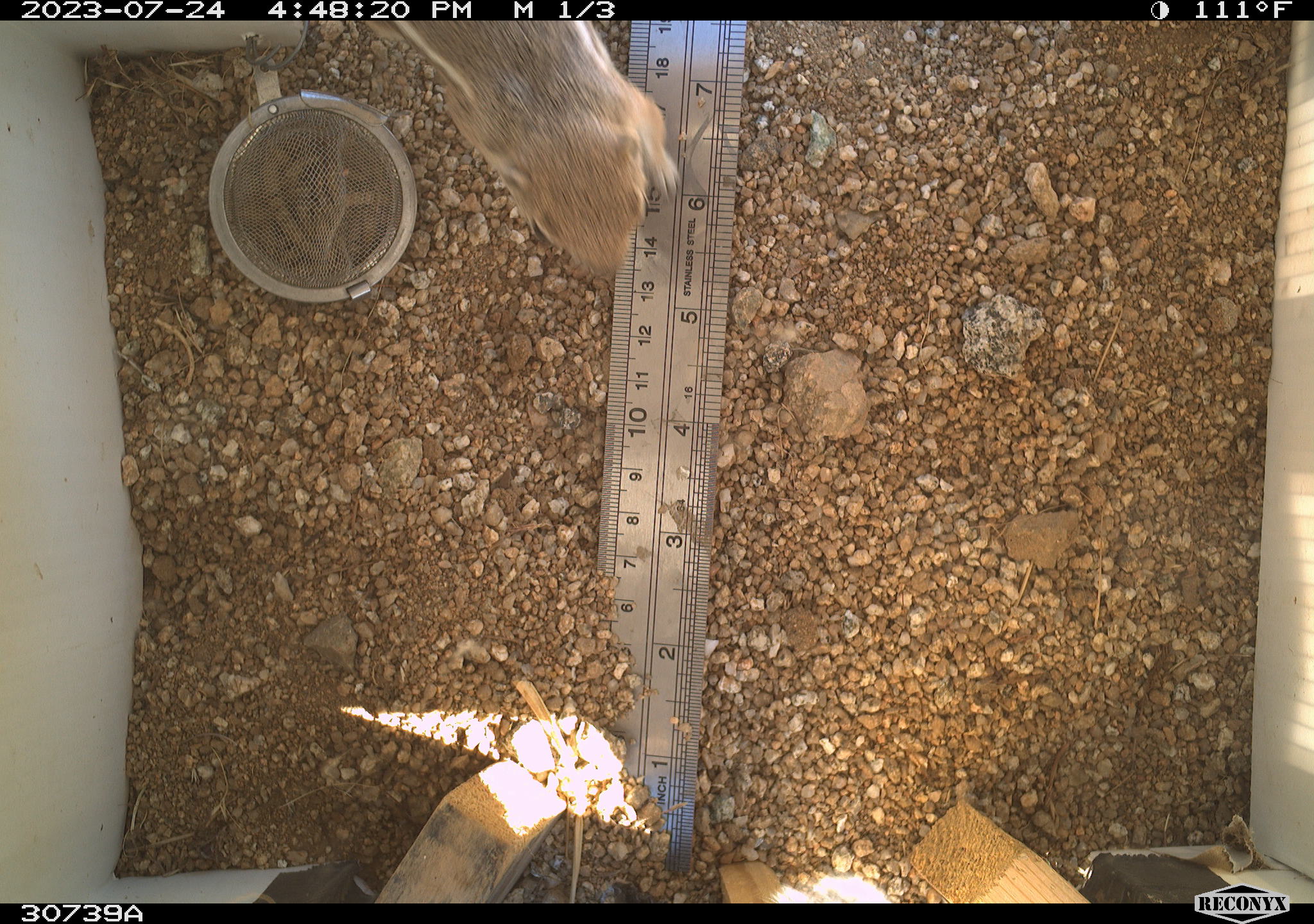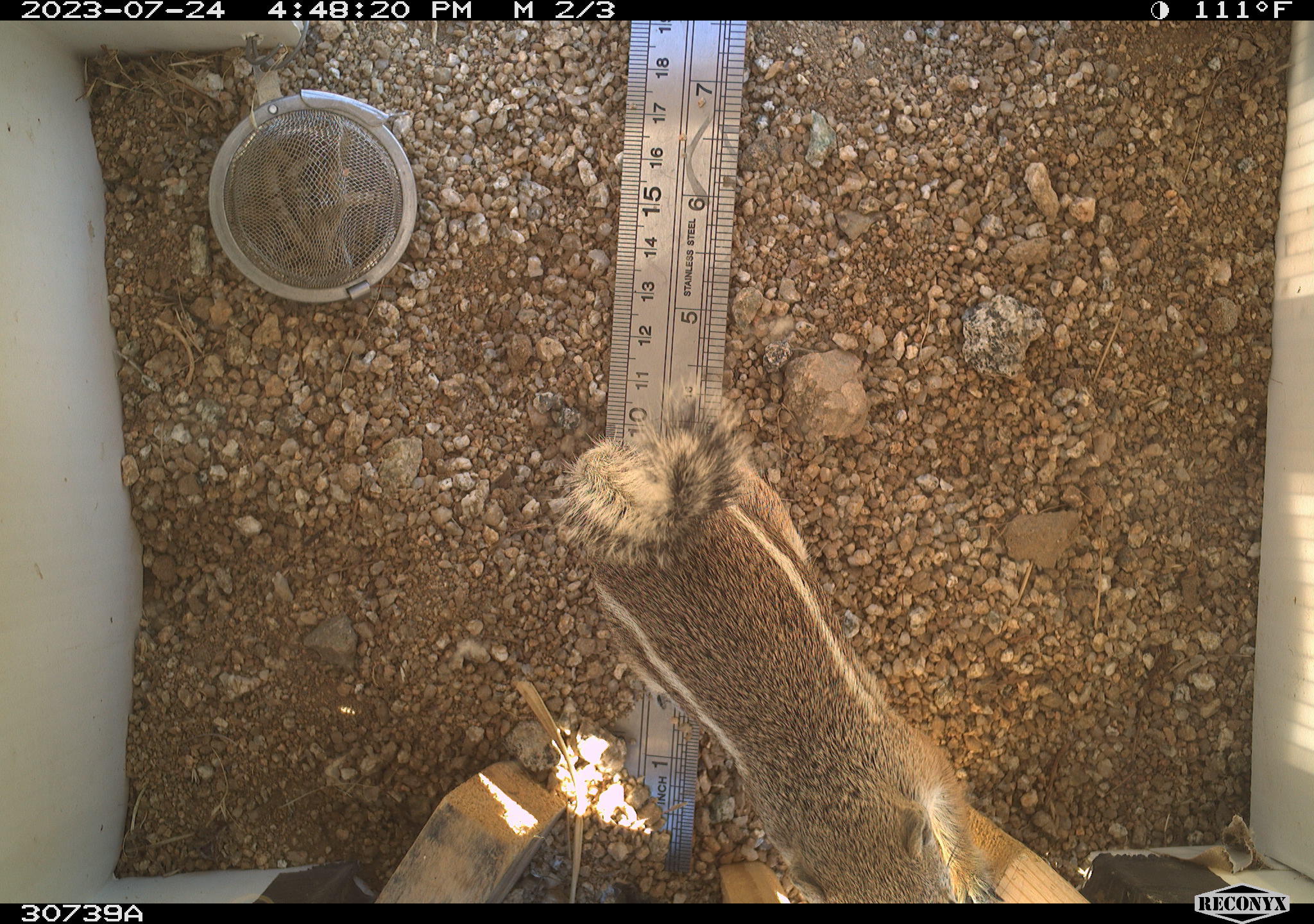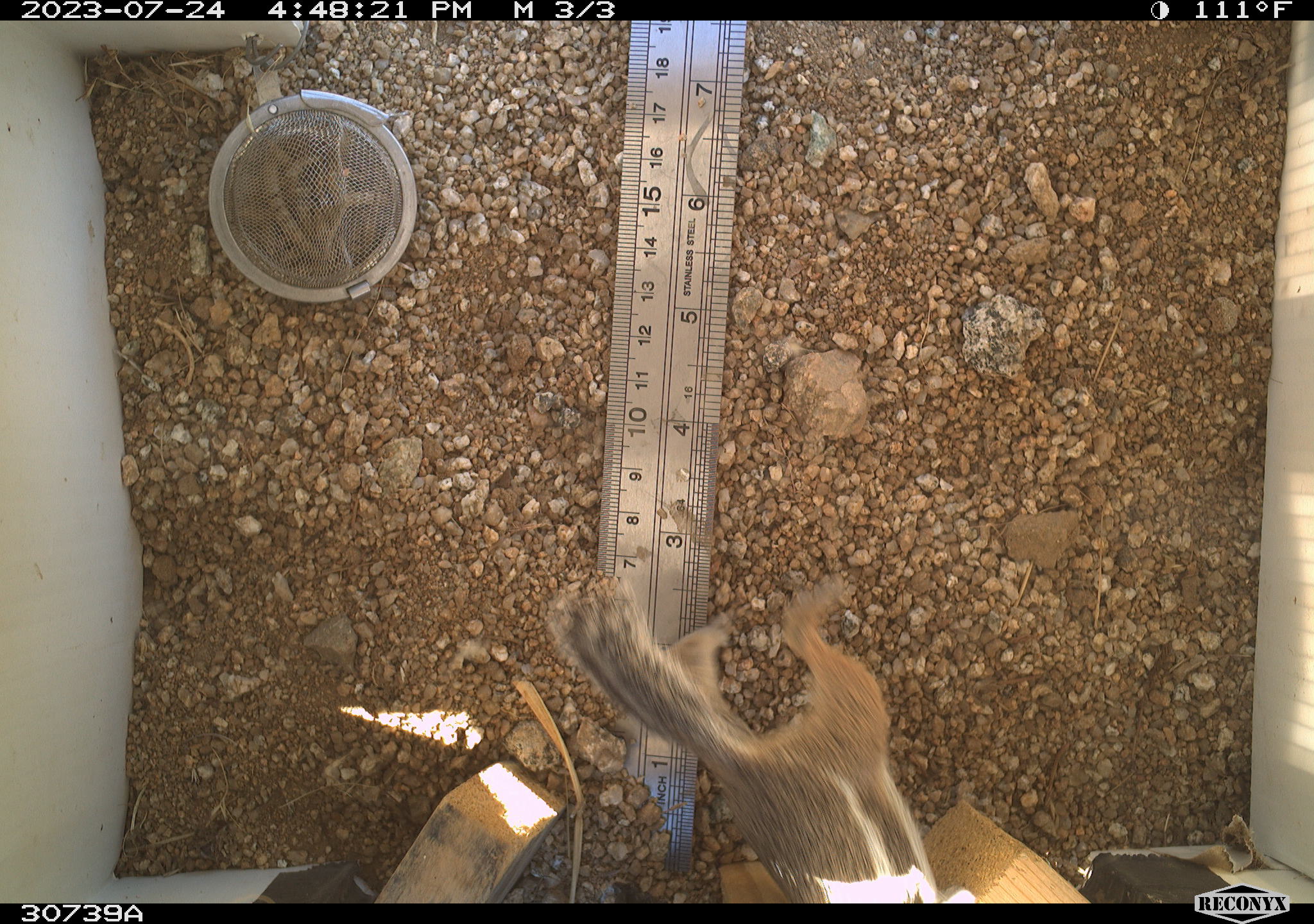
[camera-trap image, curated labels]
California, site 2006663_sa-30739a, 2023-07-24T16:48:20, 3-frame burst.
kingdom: Animalia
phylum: Chordata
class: Mammalia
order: Rodentia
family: Sciuridae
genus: Ammospermophilus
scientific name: Ammospermophilus leucurus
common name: white-tailed antelope squirrel